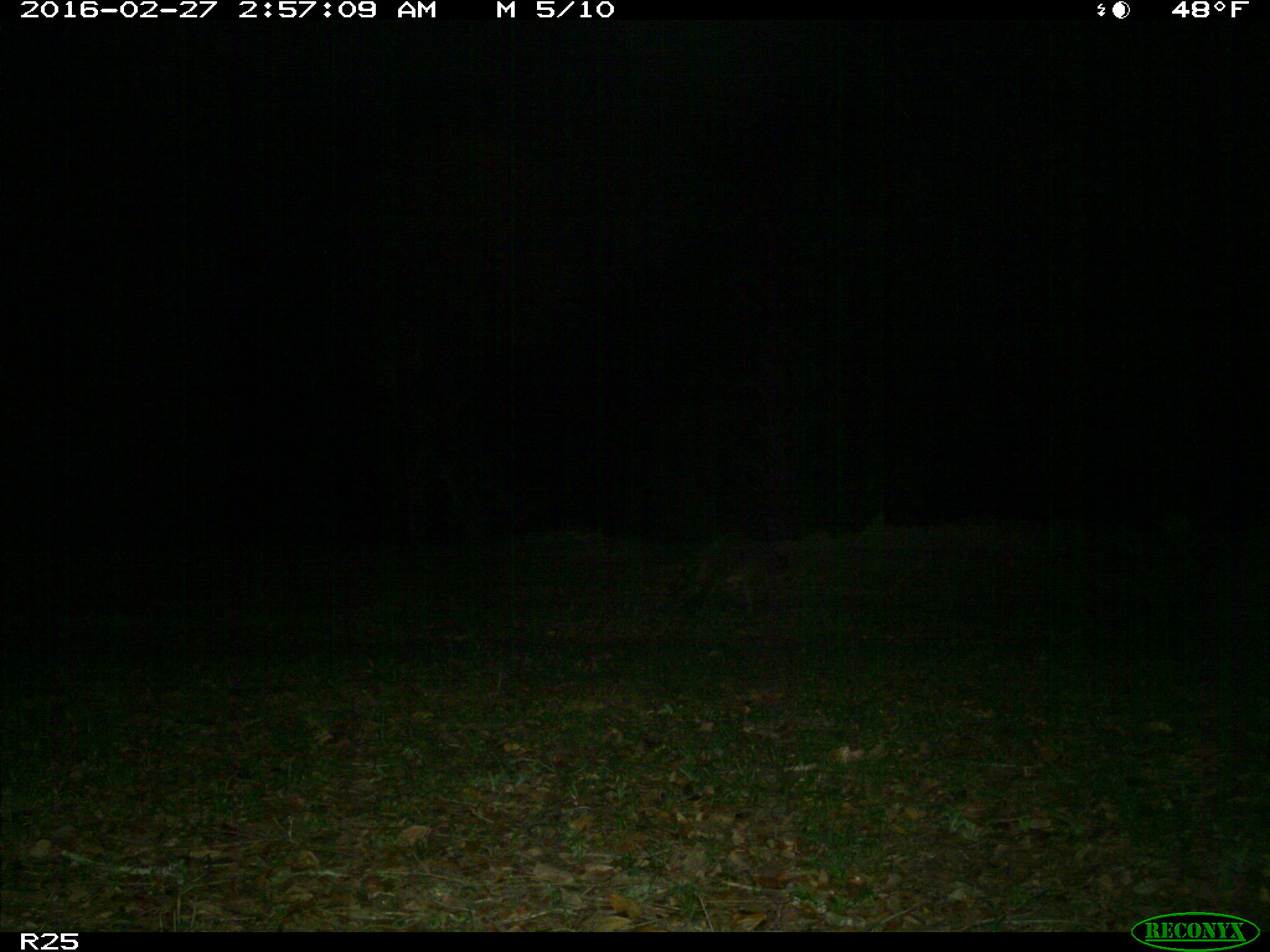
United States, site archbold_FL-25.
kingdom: Animalia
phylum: Chordata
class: Mammalia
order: Carnivora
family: Procyonidae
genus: Procyon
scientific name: Procyon lotor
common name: common raccoon